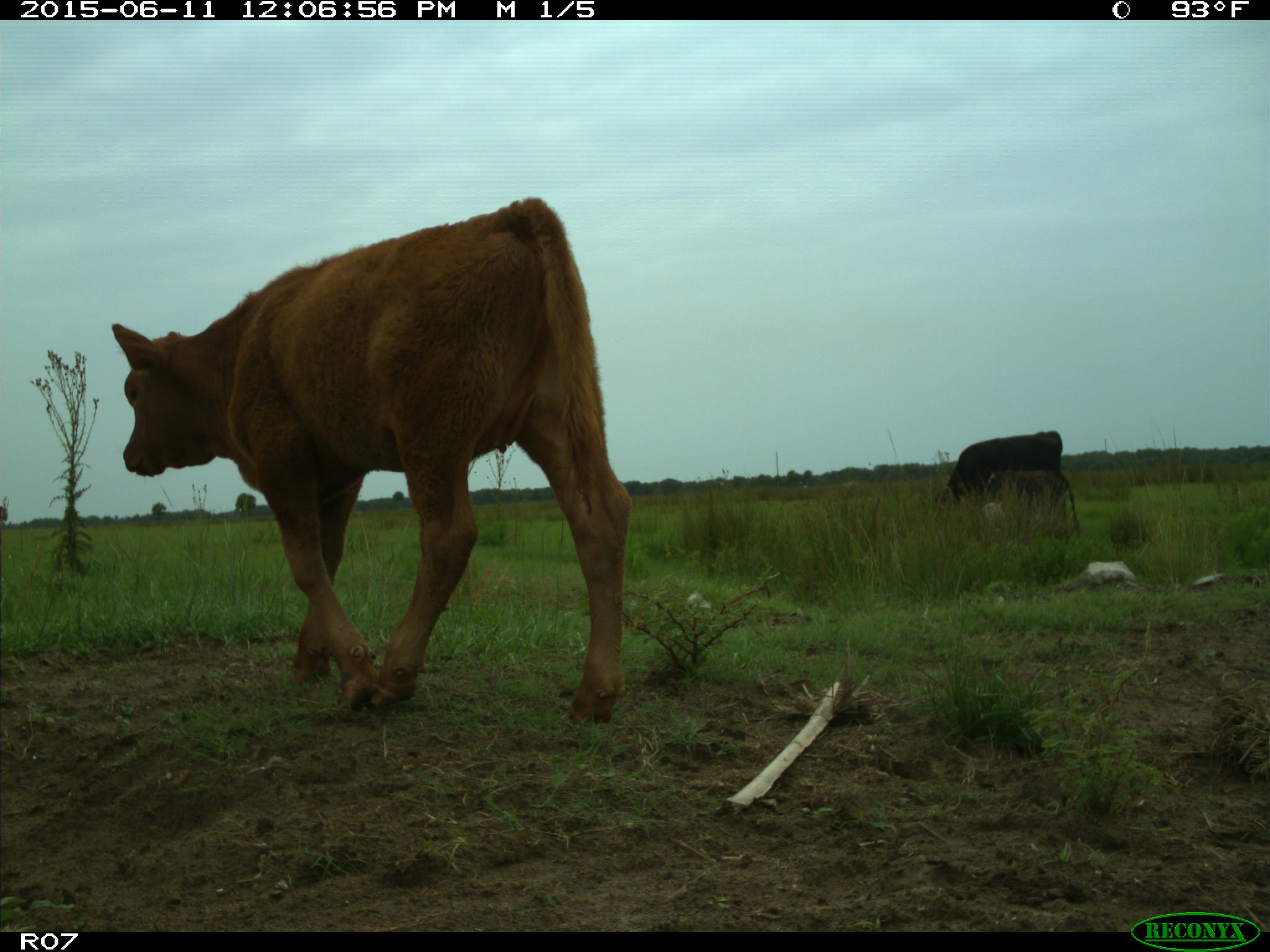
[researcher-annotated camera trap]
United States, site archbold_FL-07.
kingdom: Animalia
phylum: Chordata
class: Mammalia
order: Artiodactyla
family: Bovidae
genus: Bos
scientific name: Bos taurus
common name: domestic cow